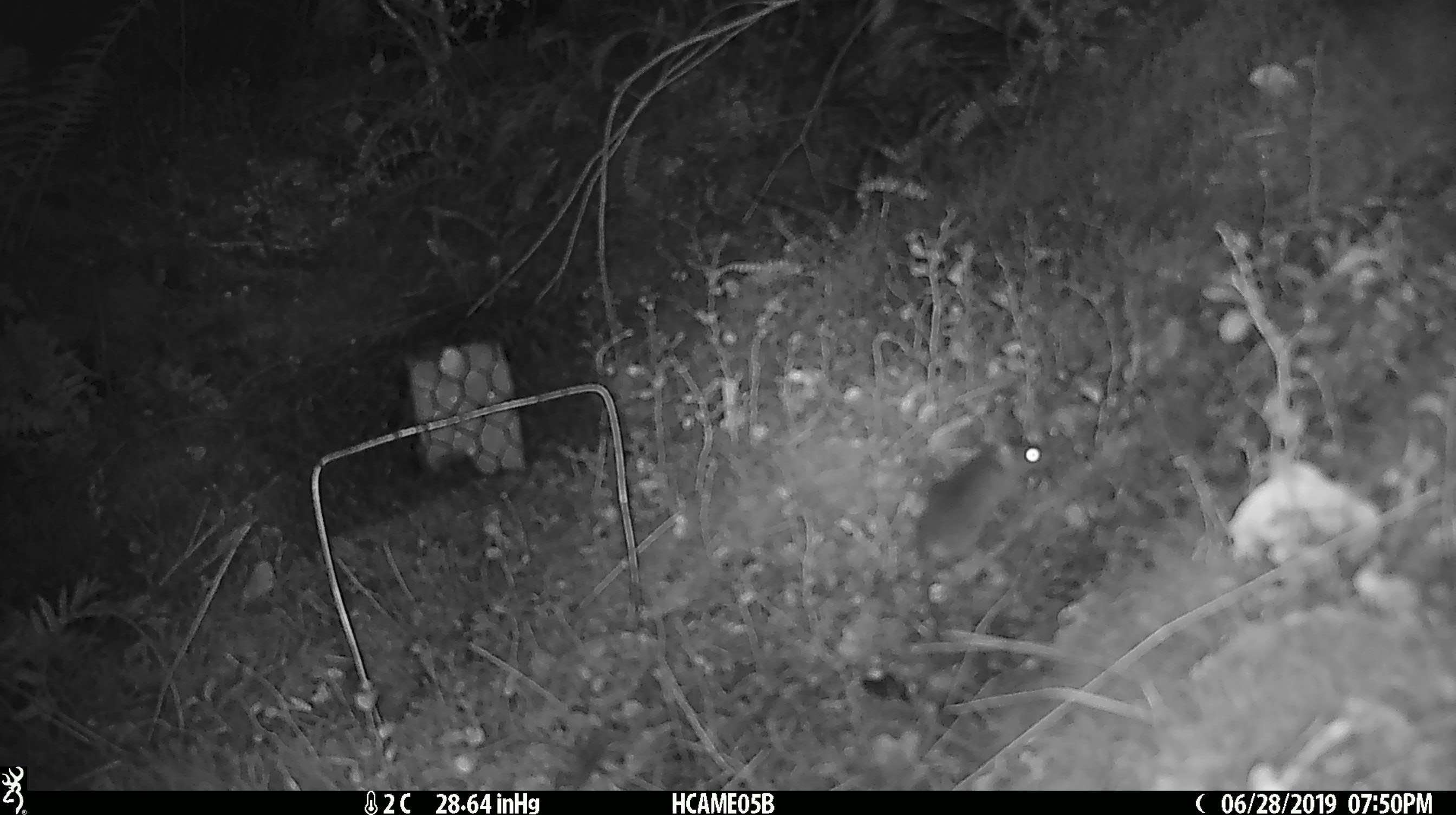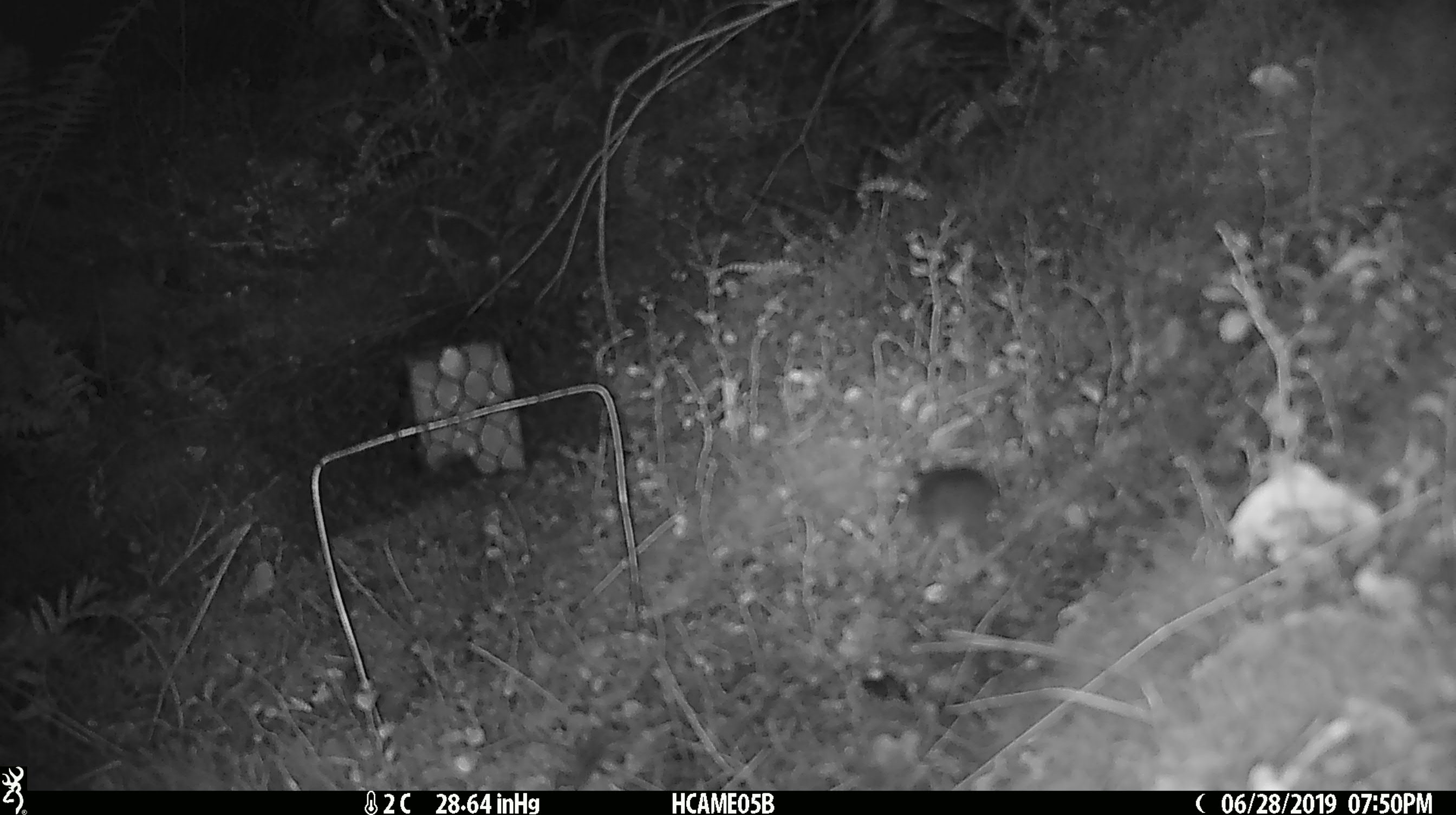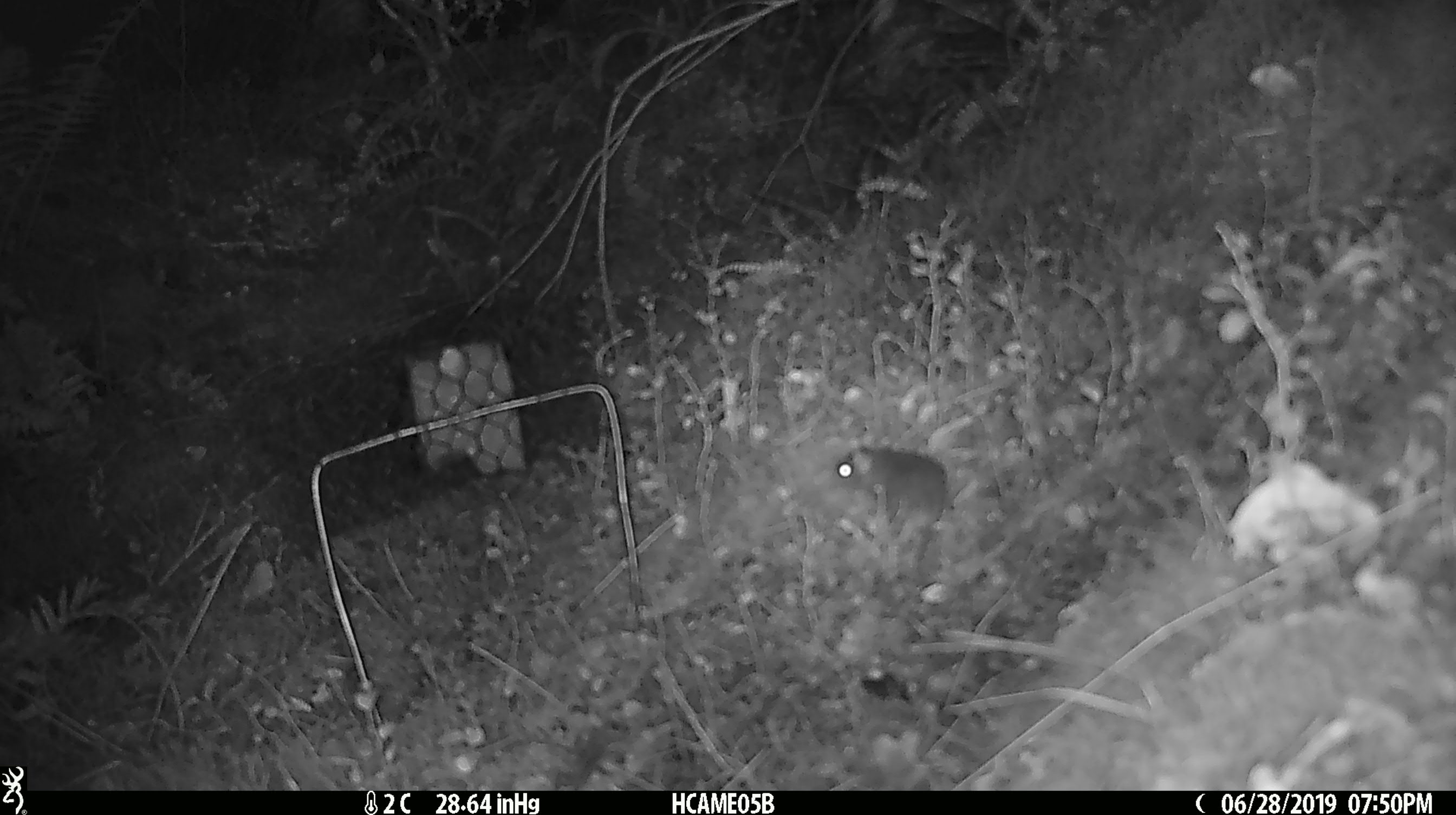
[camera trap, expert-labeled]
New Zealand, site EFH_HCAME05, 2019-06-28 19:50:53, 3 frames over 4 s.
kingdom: Animalia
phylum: Chordata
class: Mammalia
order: Rodentia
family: Muridae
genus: Mus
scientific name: Mus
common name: mouse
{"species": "mouse (Mus)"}